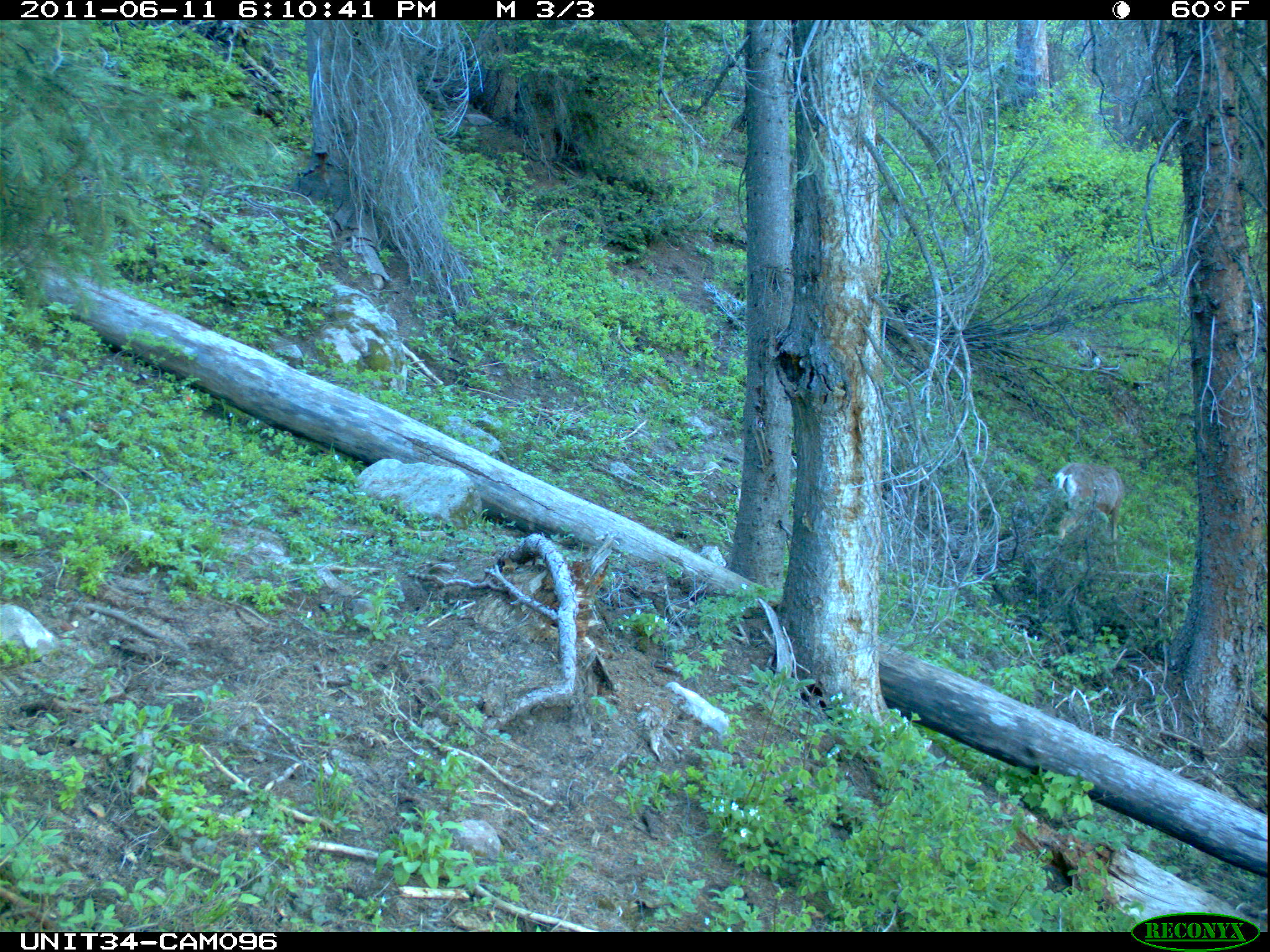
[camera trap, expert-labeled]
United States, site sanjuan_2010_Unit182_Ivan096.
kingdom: Animalia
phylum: Chordata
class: Mammalia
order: Artiodactyla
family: Cervidae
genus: Odocoileus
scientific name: Odocoileus hemionus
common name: mule deer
Odocoileus hemionus (mule deer).